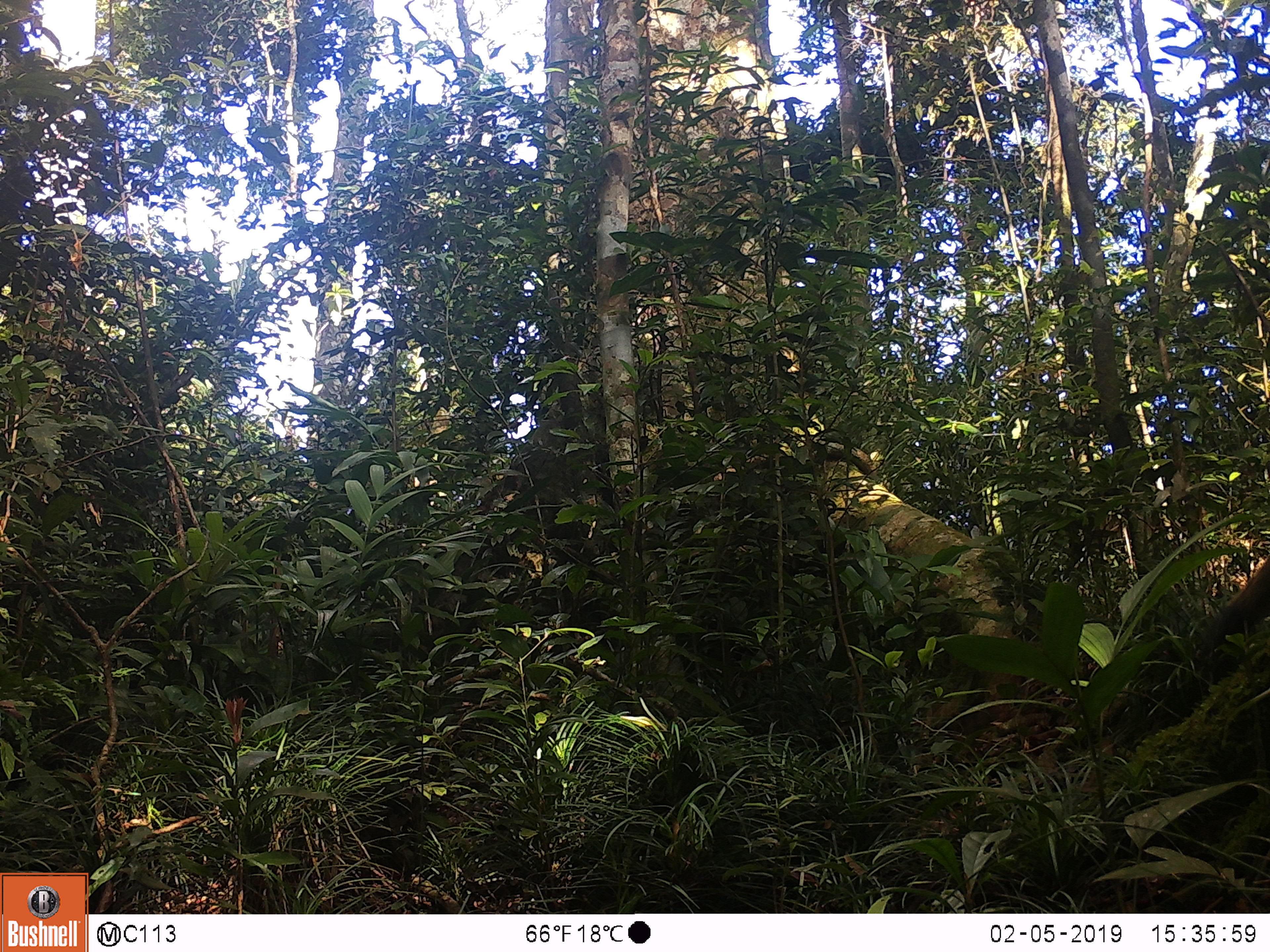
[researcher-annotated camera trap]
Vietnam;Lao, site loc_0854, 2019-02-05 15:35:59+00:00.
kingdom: Animalia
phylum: Chordata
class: Mammalia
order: Rodentia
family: Sciuridae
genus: Sciurus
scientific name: Sciurus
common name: squirrel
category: unidentified squirrel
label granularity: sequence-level